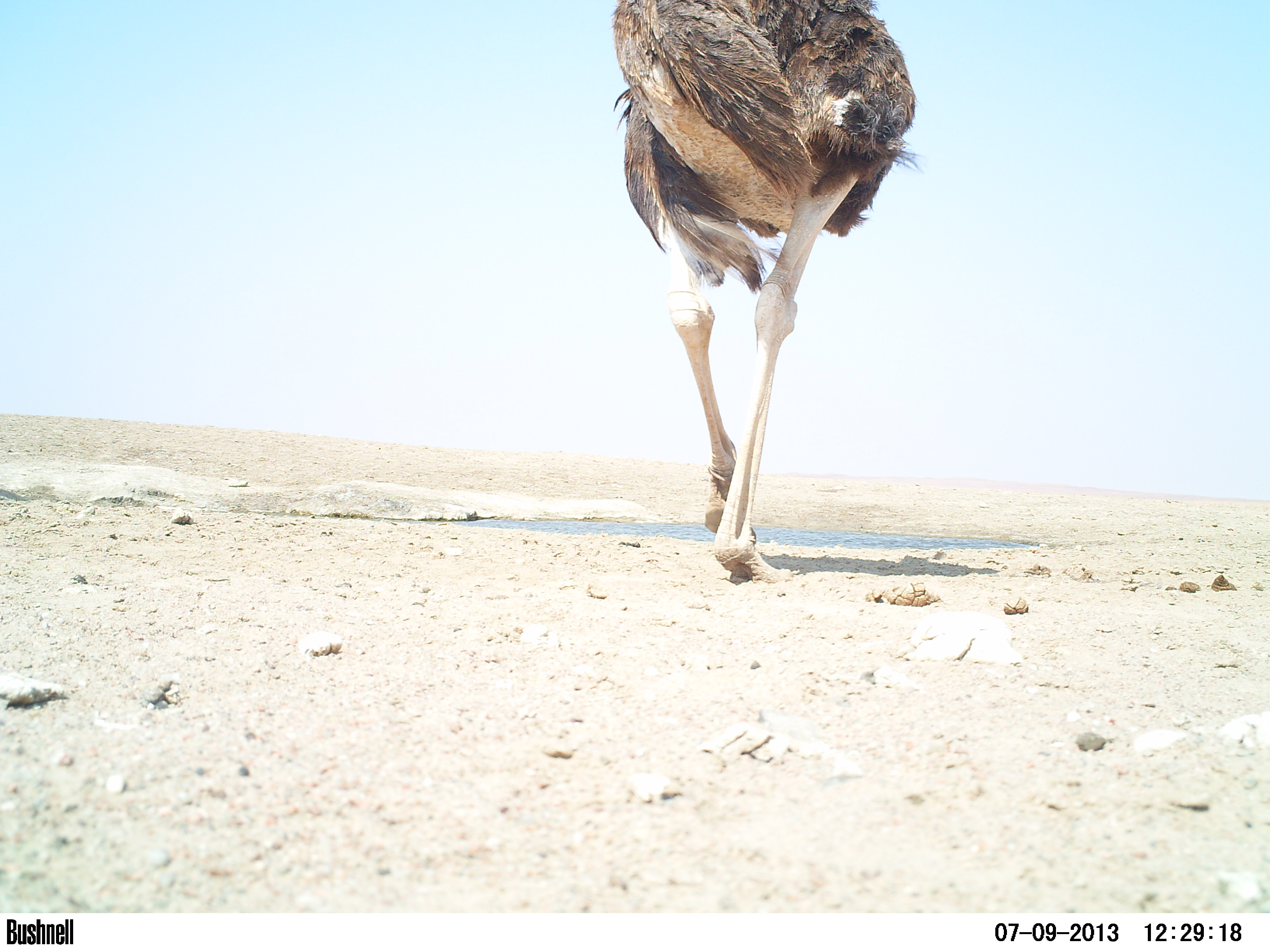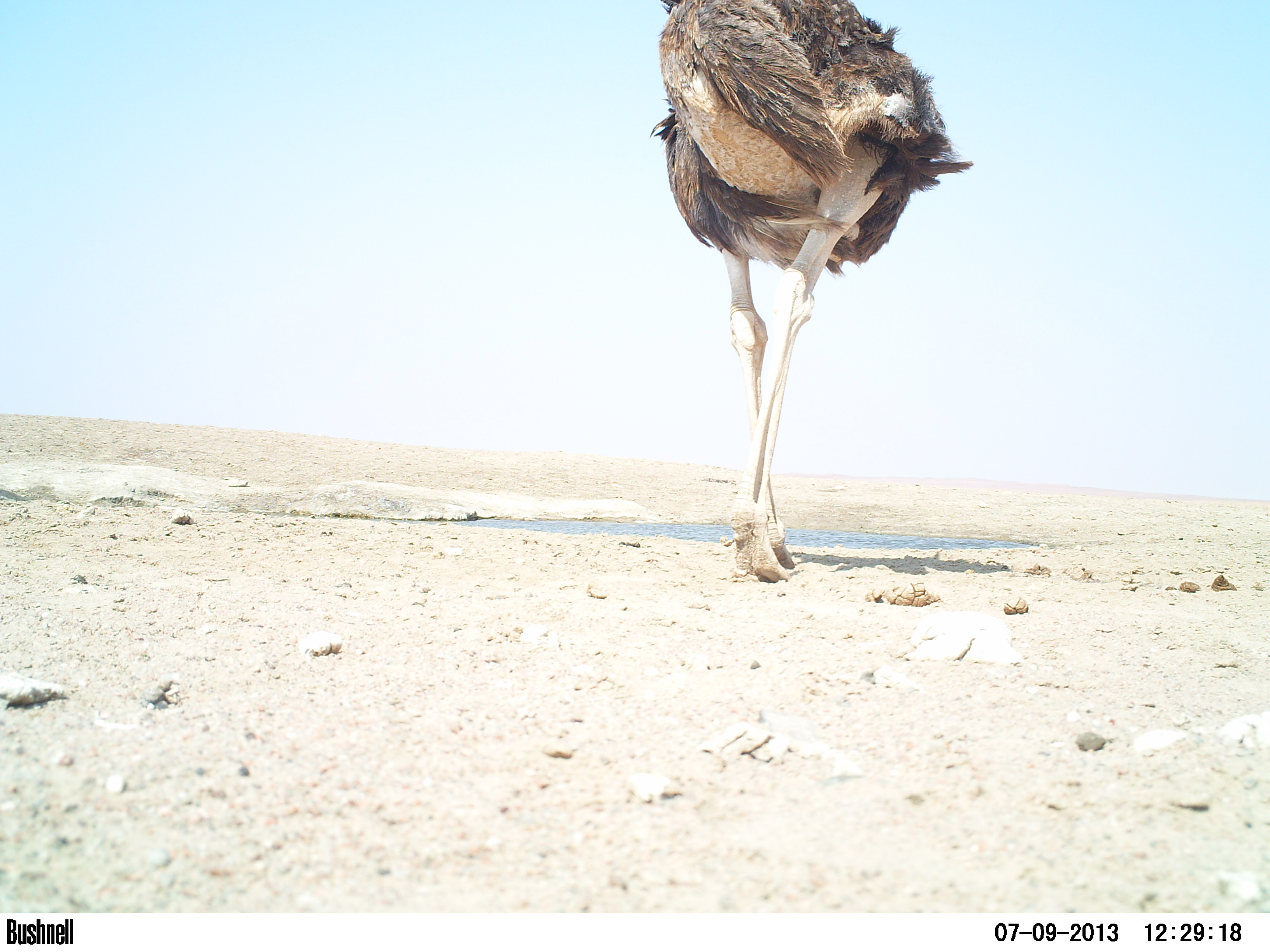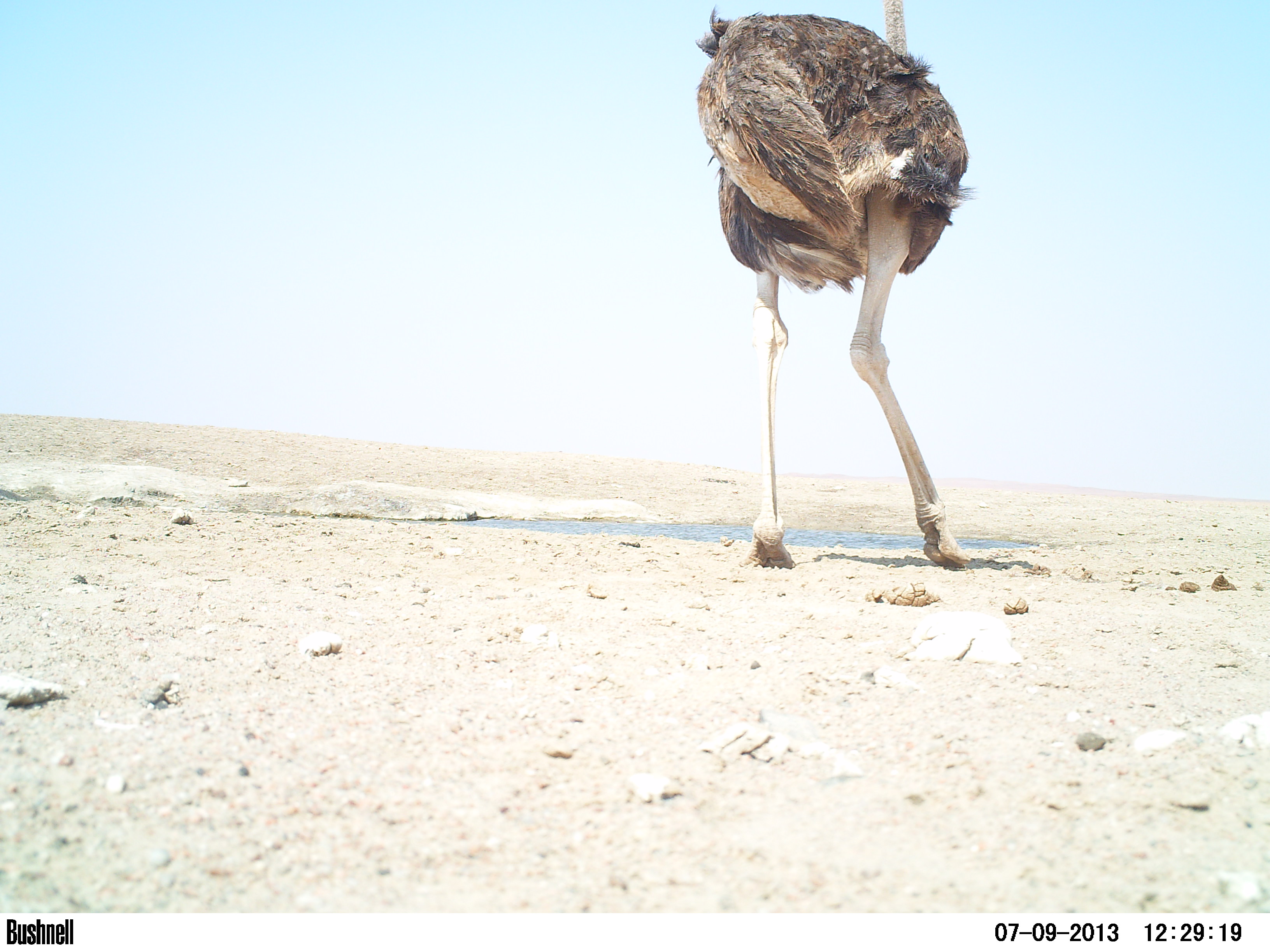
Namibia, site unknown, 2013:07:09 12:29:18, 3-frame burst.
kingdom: Animalia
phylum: Chordata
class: Aves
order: Struthioniformes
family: Struthionidae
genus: Struthio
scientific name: Struthio camelus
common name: common ostrich